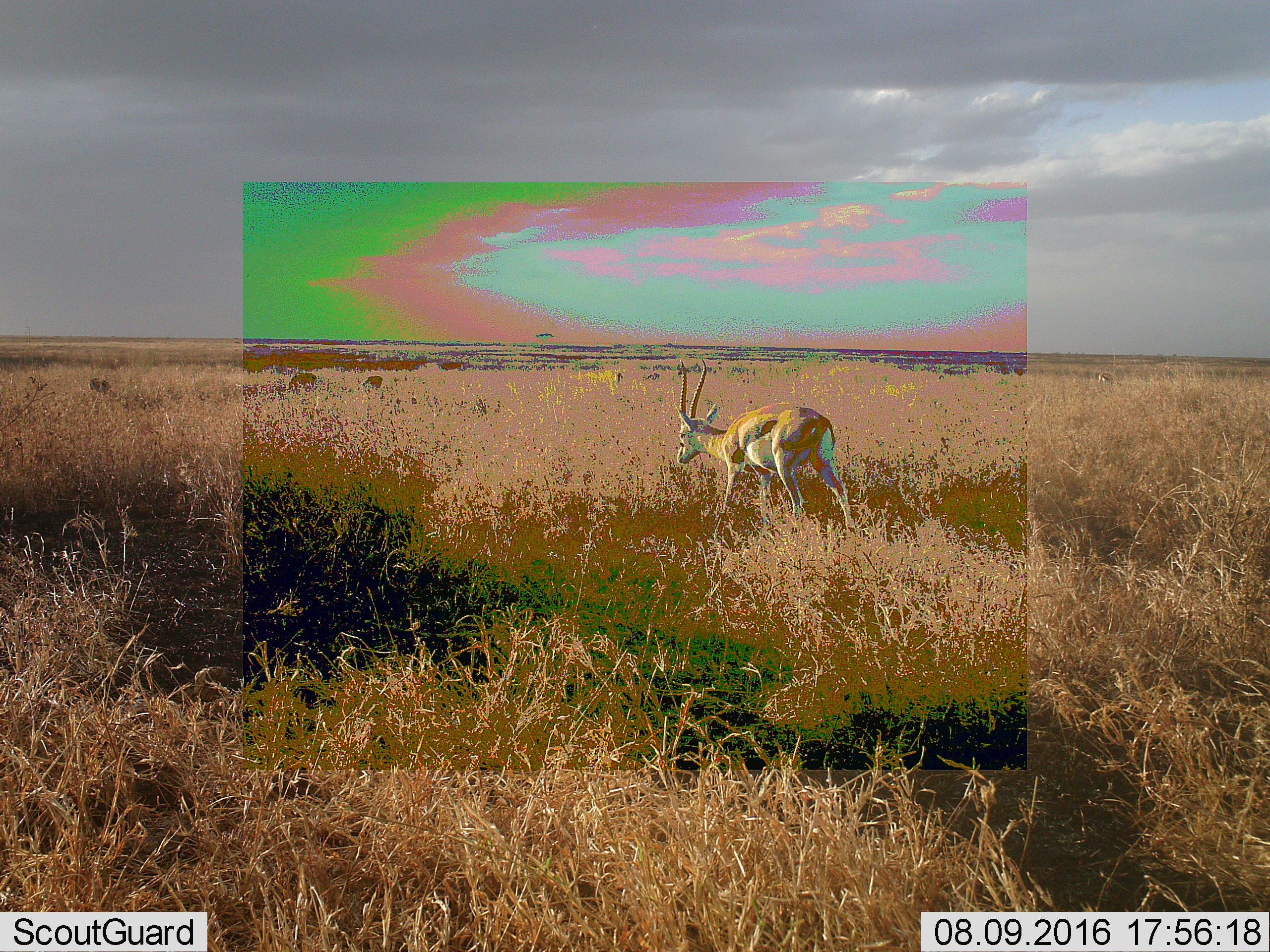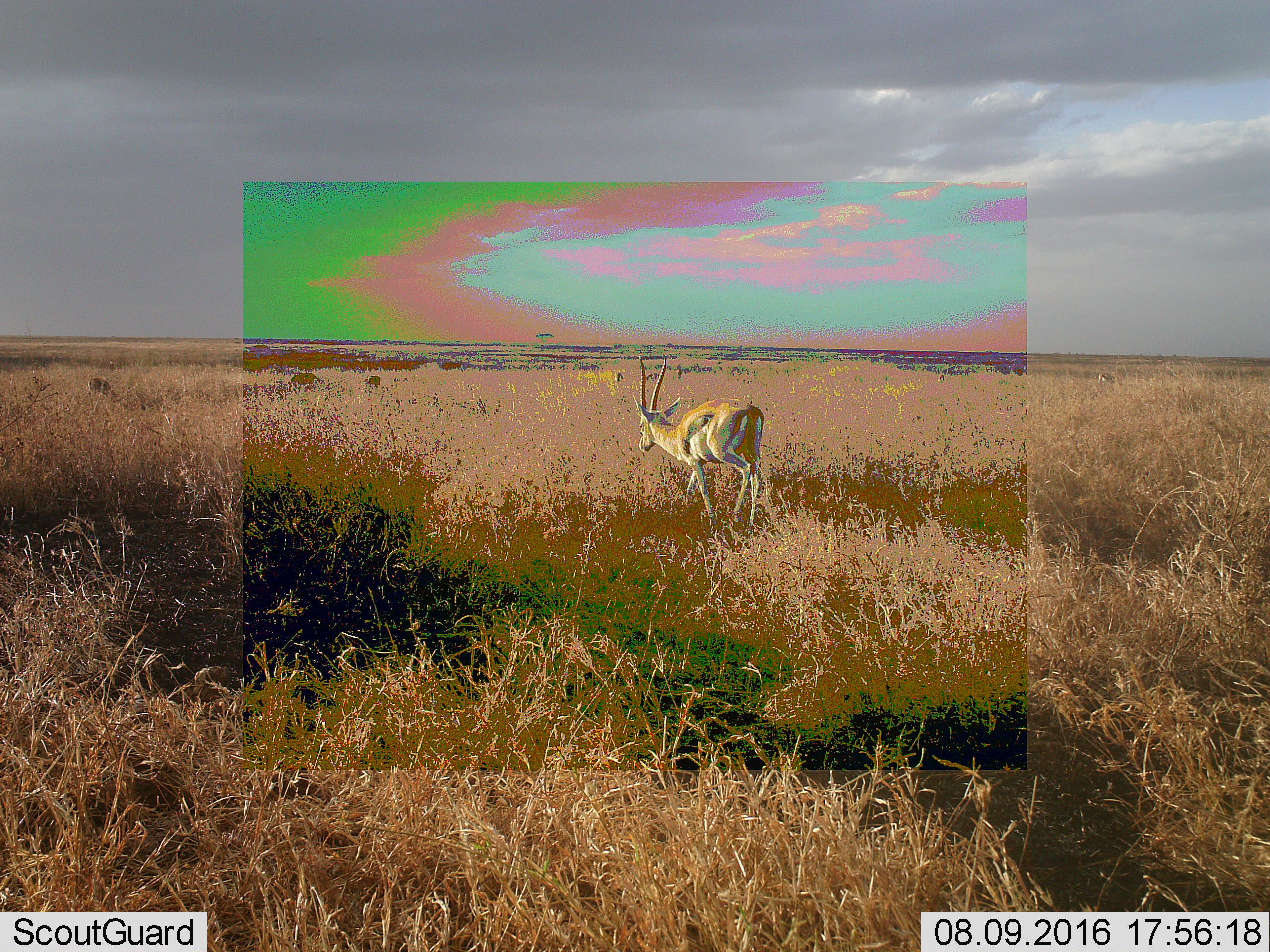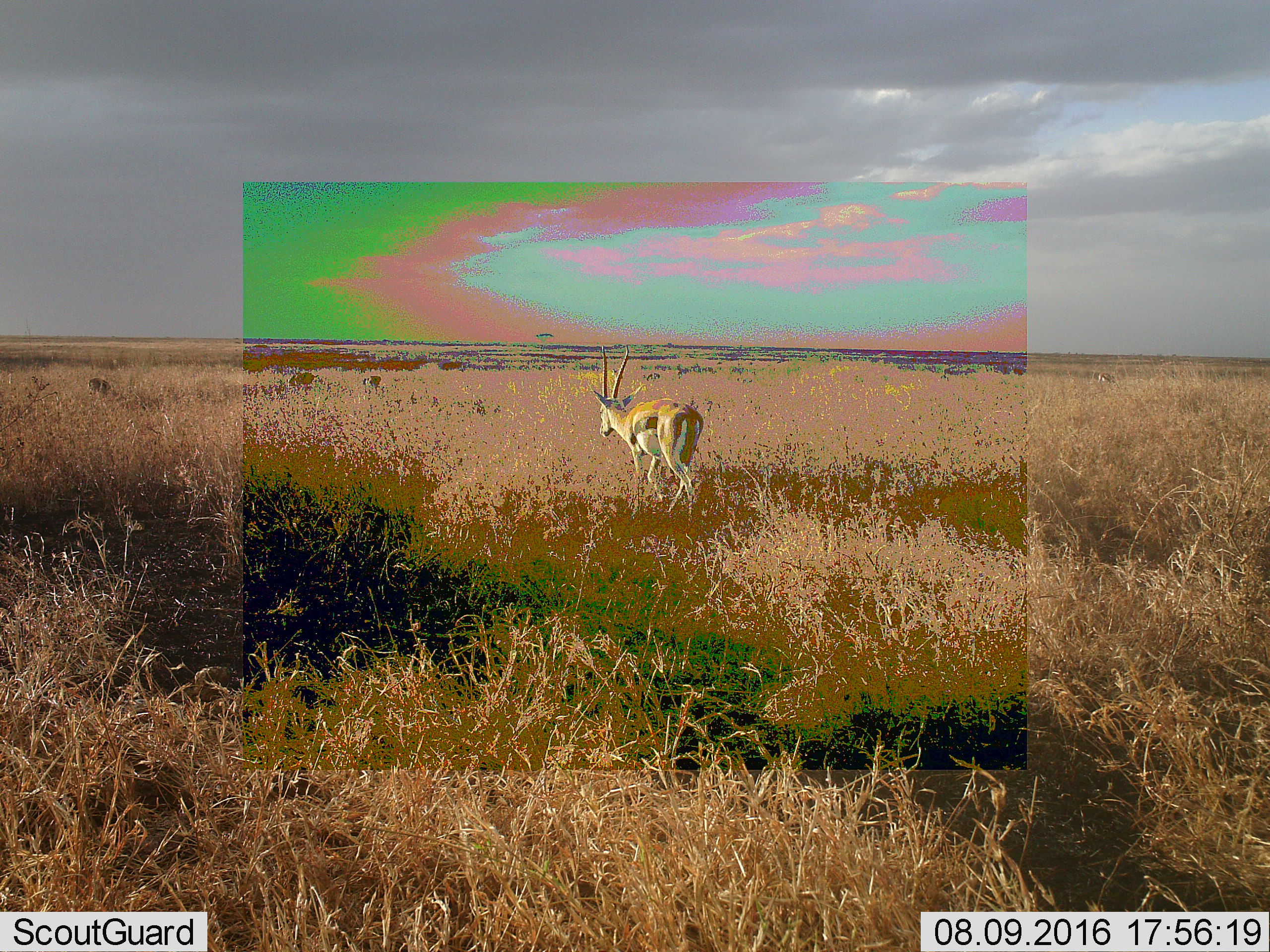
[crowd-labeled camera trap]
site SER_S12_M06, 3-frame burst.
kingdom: Animalia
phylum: Chordata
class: Mammalia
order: Artiodactyla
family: Bovidae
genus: Eudorcas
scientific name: Eudorcas thomsonii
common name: thomson's gazelle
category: gazellethomsons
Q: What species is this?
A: Gazellethomsons (thomson's gazelle) (Eudorcas thomsonii).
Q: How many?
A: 5.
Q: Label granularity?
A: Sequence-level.